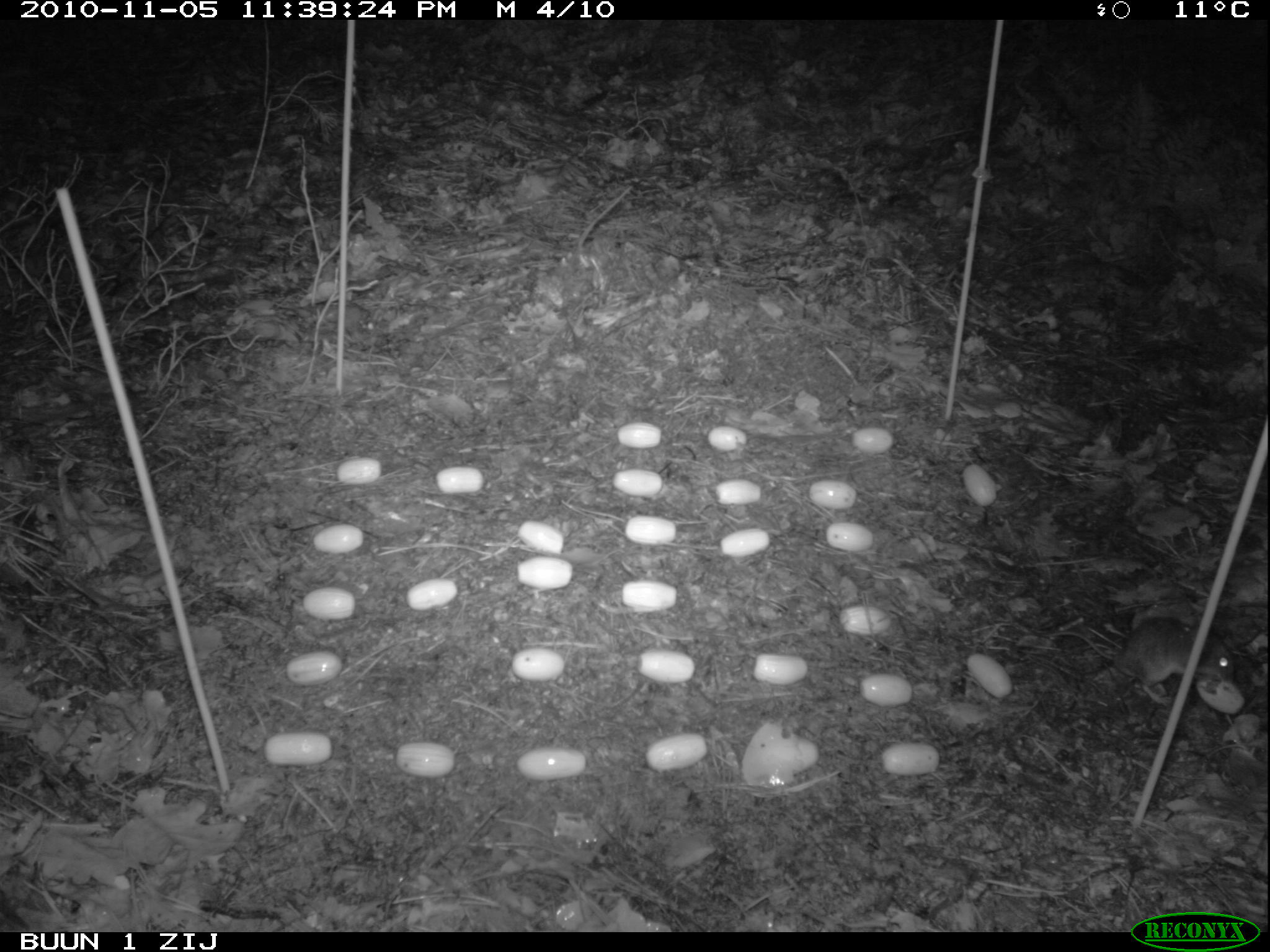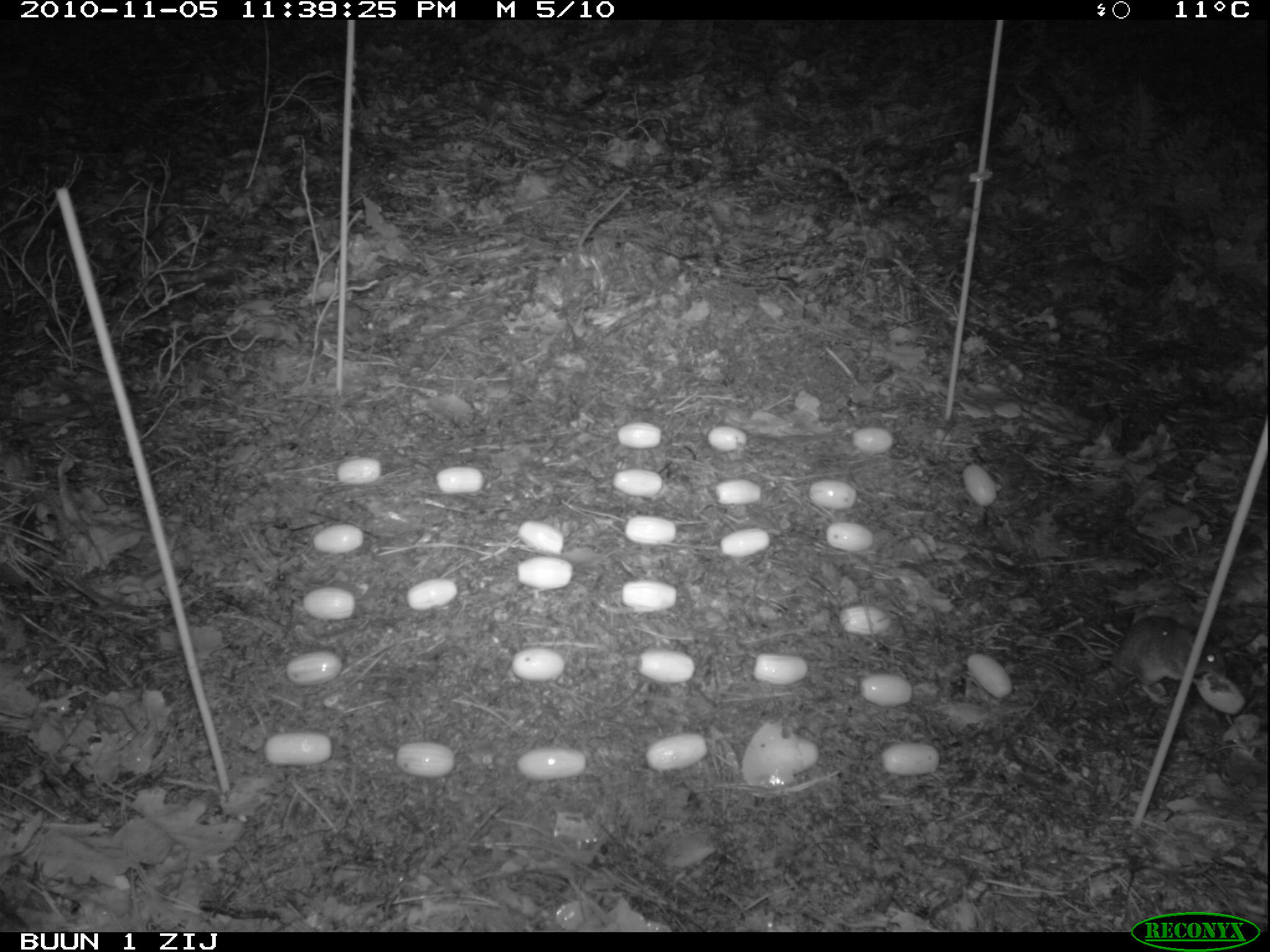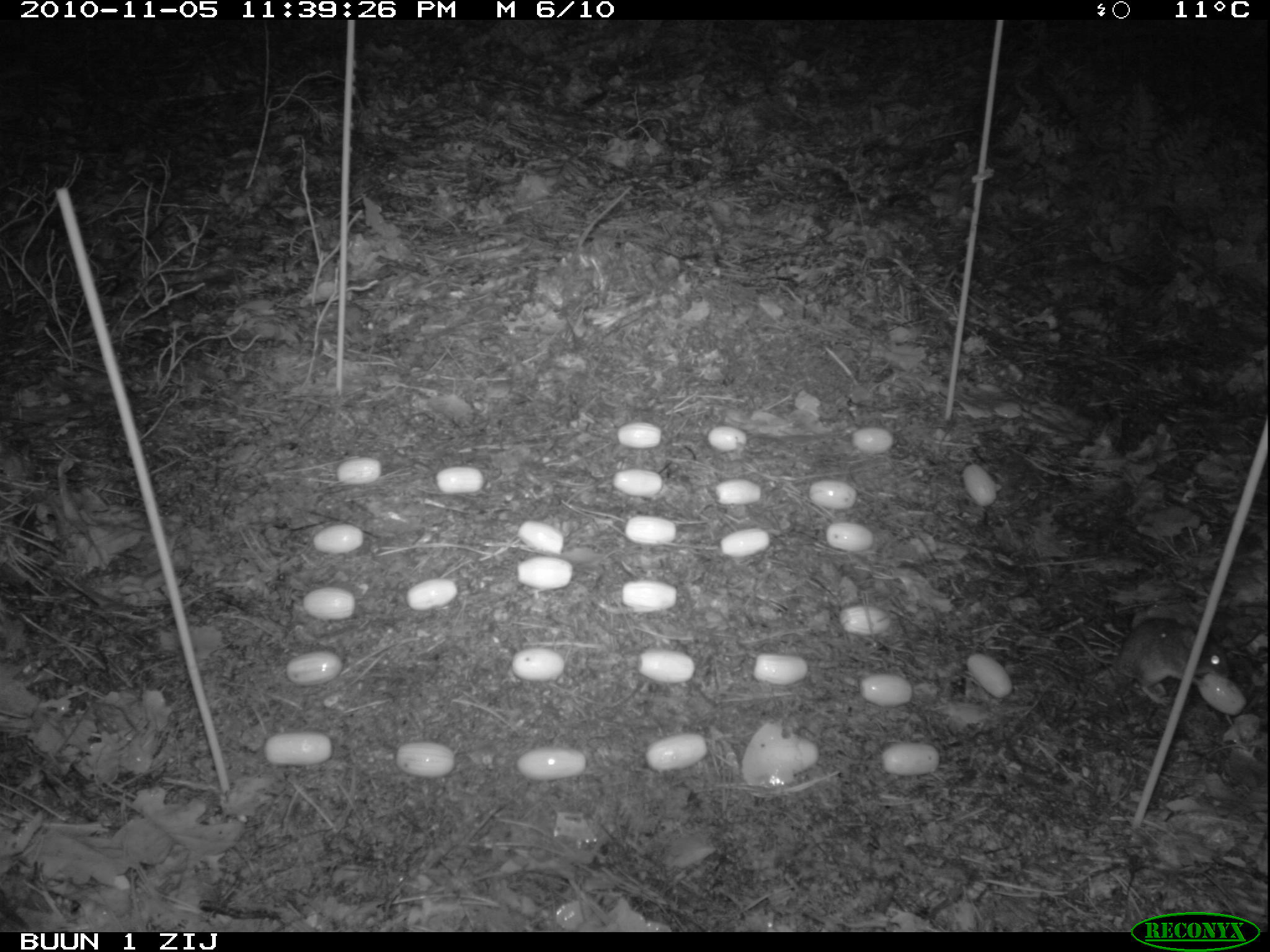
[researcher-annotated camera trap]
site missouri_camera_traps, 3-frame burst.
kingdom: Animalia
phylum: Chordata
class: Mammalia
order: Rodentia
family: Muridae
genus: Apodemus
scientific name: Apodemus sylvaticus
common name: wood mouse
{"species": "wood mouse (Apodemus sylvaticus)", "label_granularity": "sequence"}